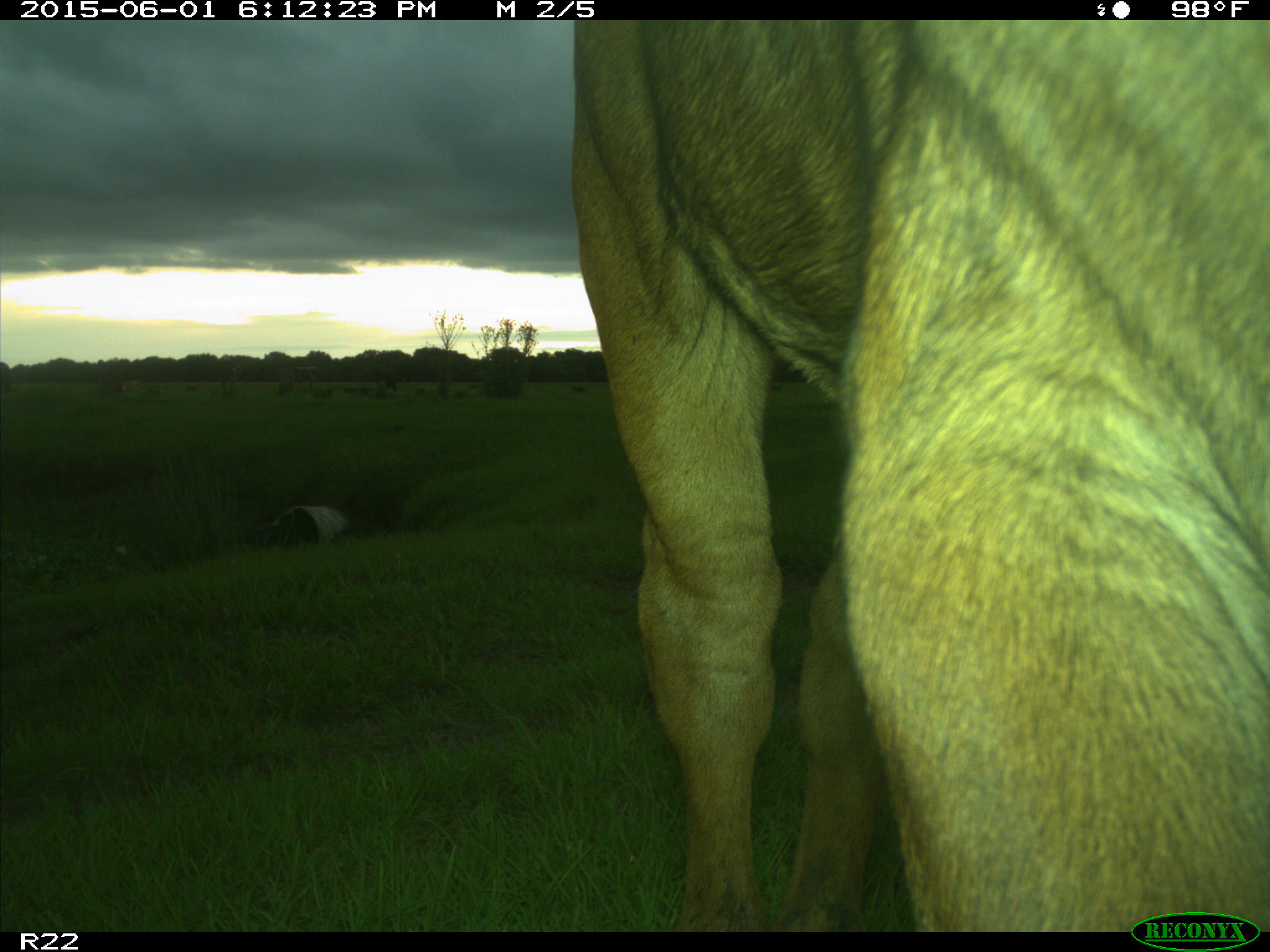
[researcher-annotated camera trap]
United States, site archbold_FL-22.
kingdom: Animalia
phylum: Chordata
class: Mammalia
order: Artiodactyla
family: Bovidae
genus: Bos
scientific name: Bos taurus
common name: domestic cow